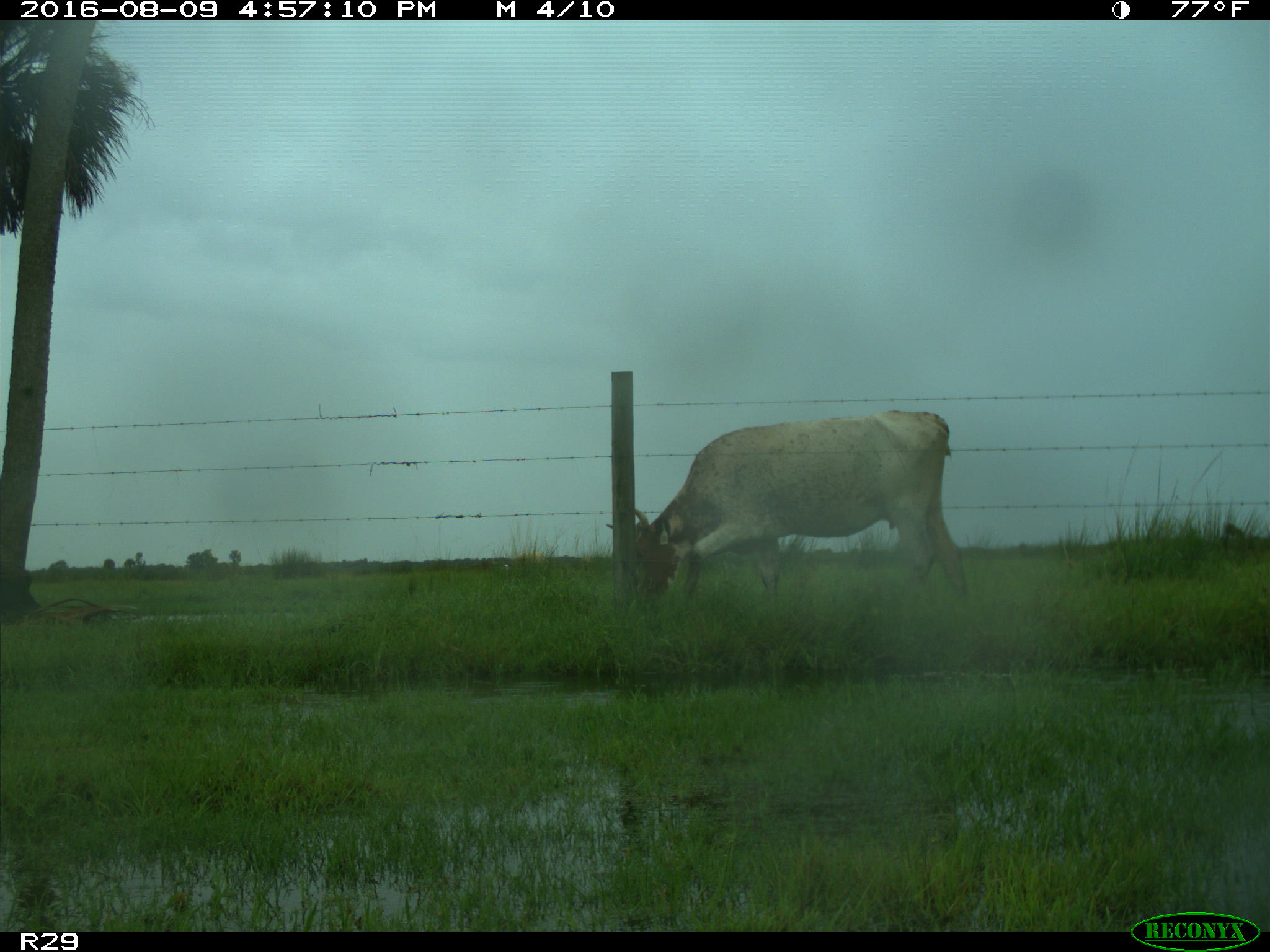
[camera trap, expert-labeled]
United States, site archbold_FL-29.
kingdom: Animalia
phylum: Chordata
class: Mammalia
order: Artiodactyla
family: Bovidae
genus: Bos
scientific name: Bos taurus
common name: domestic cow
Bos taurus (domestic cow).